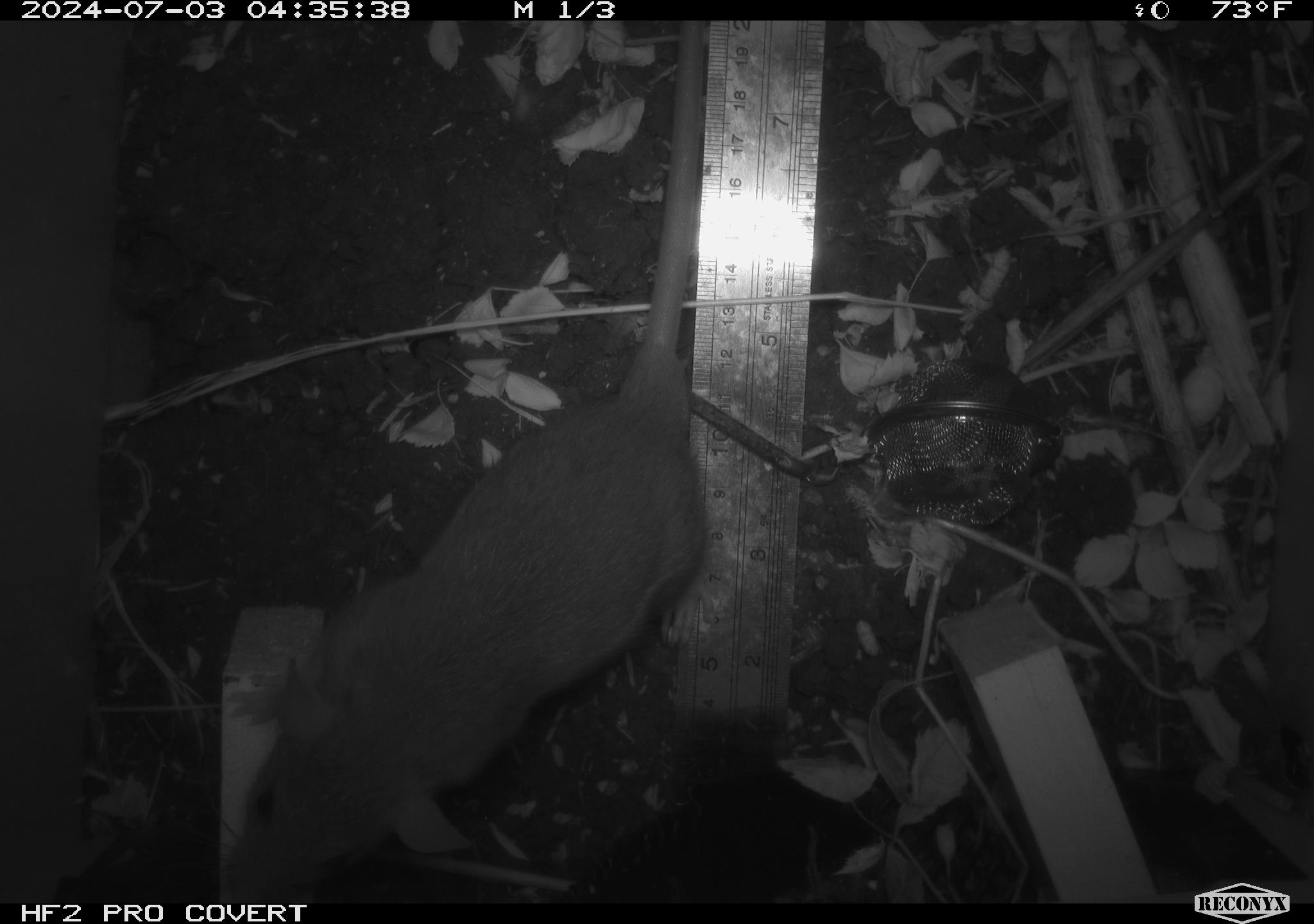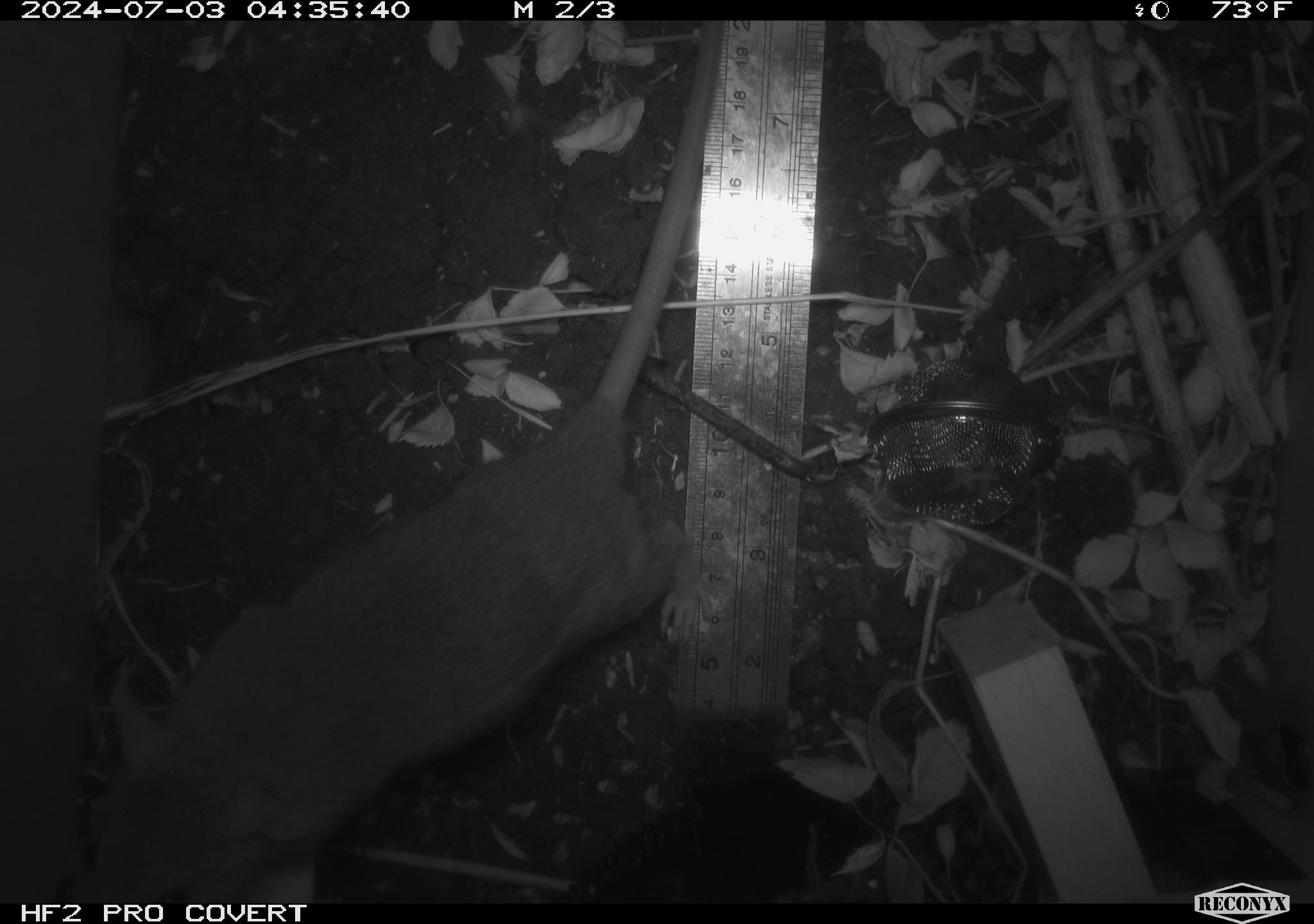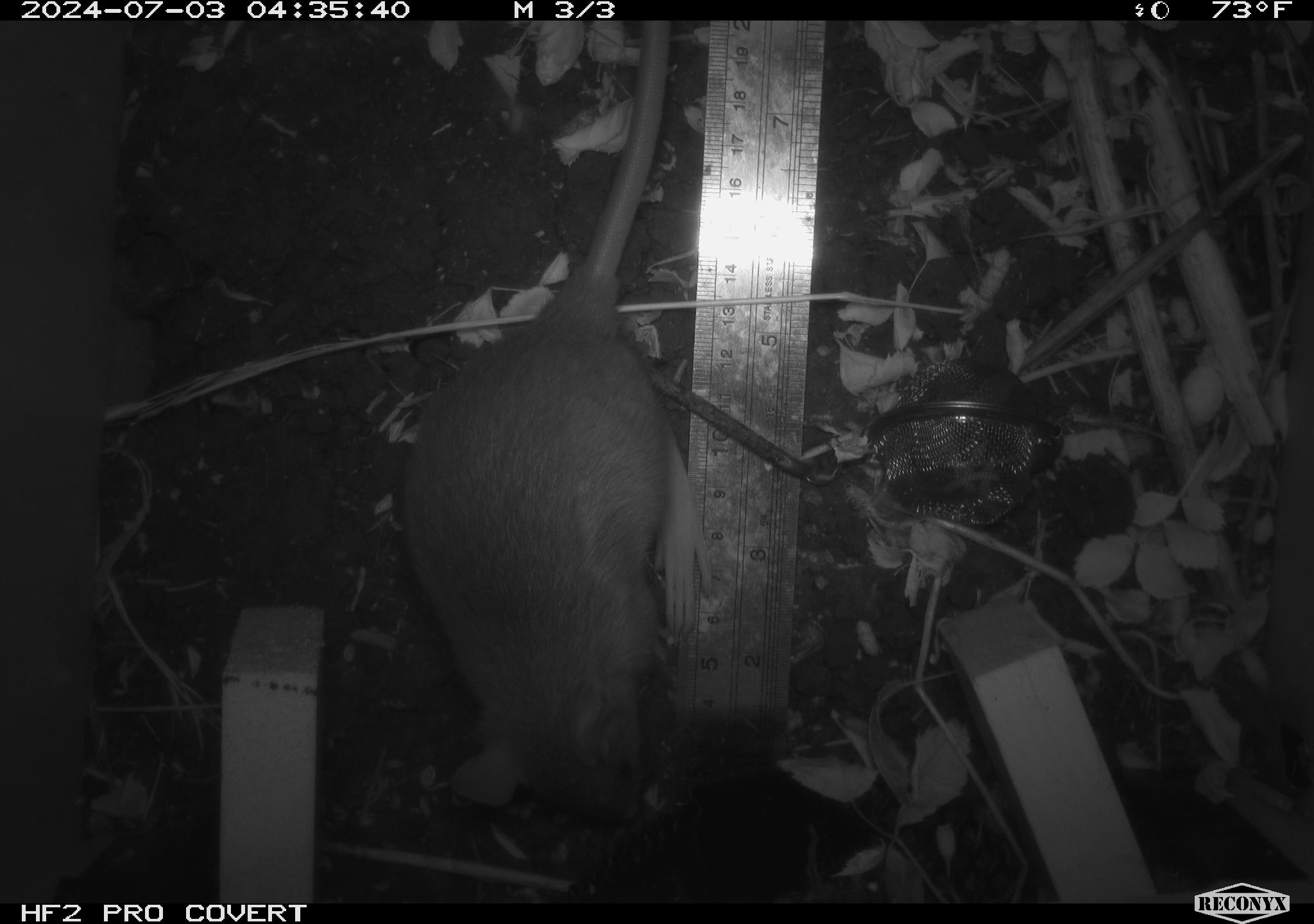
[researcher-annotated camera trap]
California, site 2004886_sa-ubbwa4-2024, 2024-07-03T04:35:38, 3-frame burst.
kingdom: Animalia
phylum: Chordata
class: Mammalia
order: Rodentia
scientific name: Rodentia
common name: woodrat or rat or mouse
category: woodrat or rat or mouse species